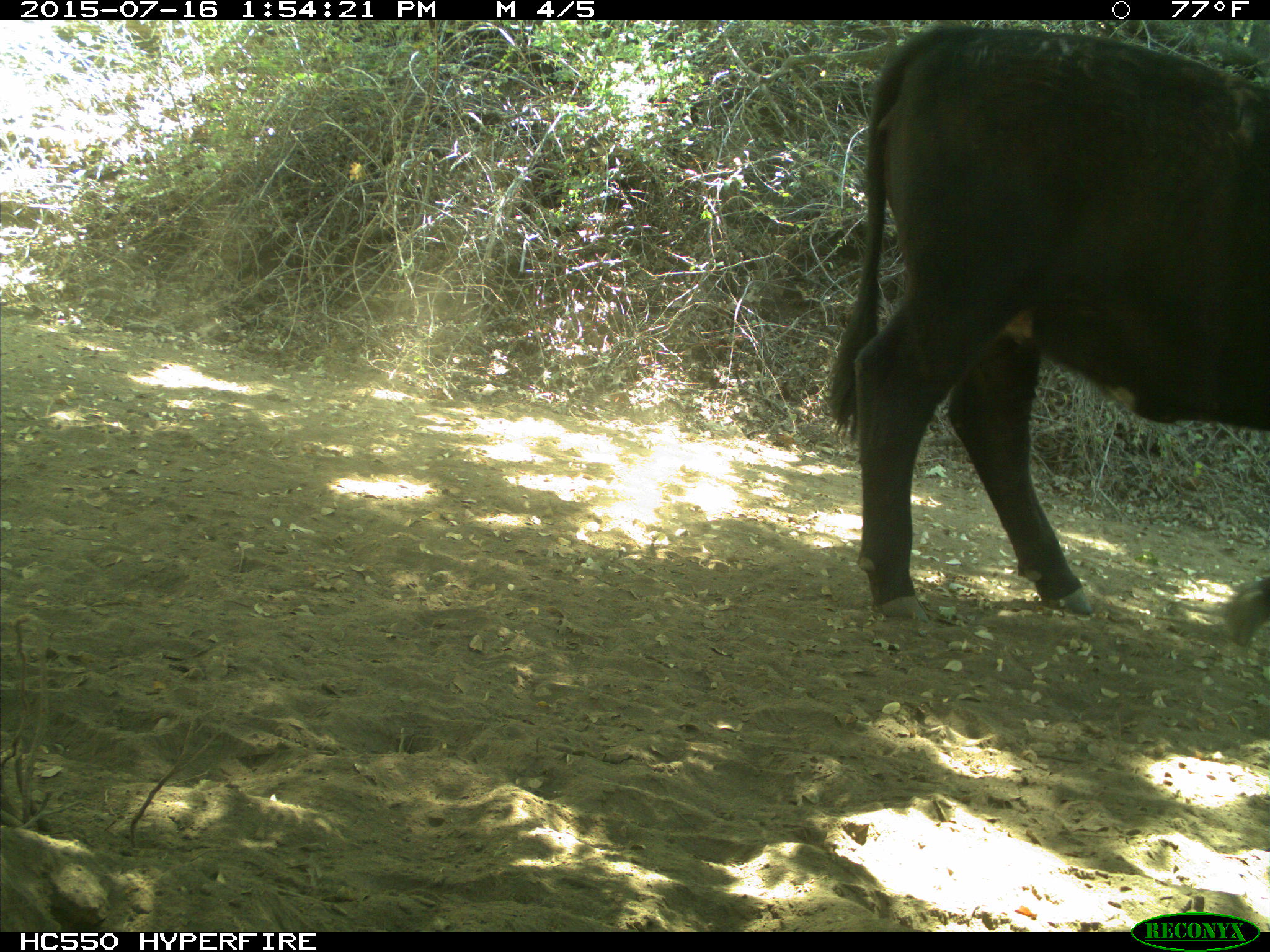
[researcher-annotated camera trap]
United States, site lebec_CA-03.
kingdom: Animalia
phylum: Chordata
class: Mammalia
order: Artiodactyla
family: Bovidae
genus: Bos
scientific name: Bos taurus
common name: domestic cow